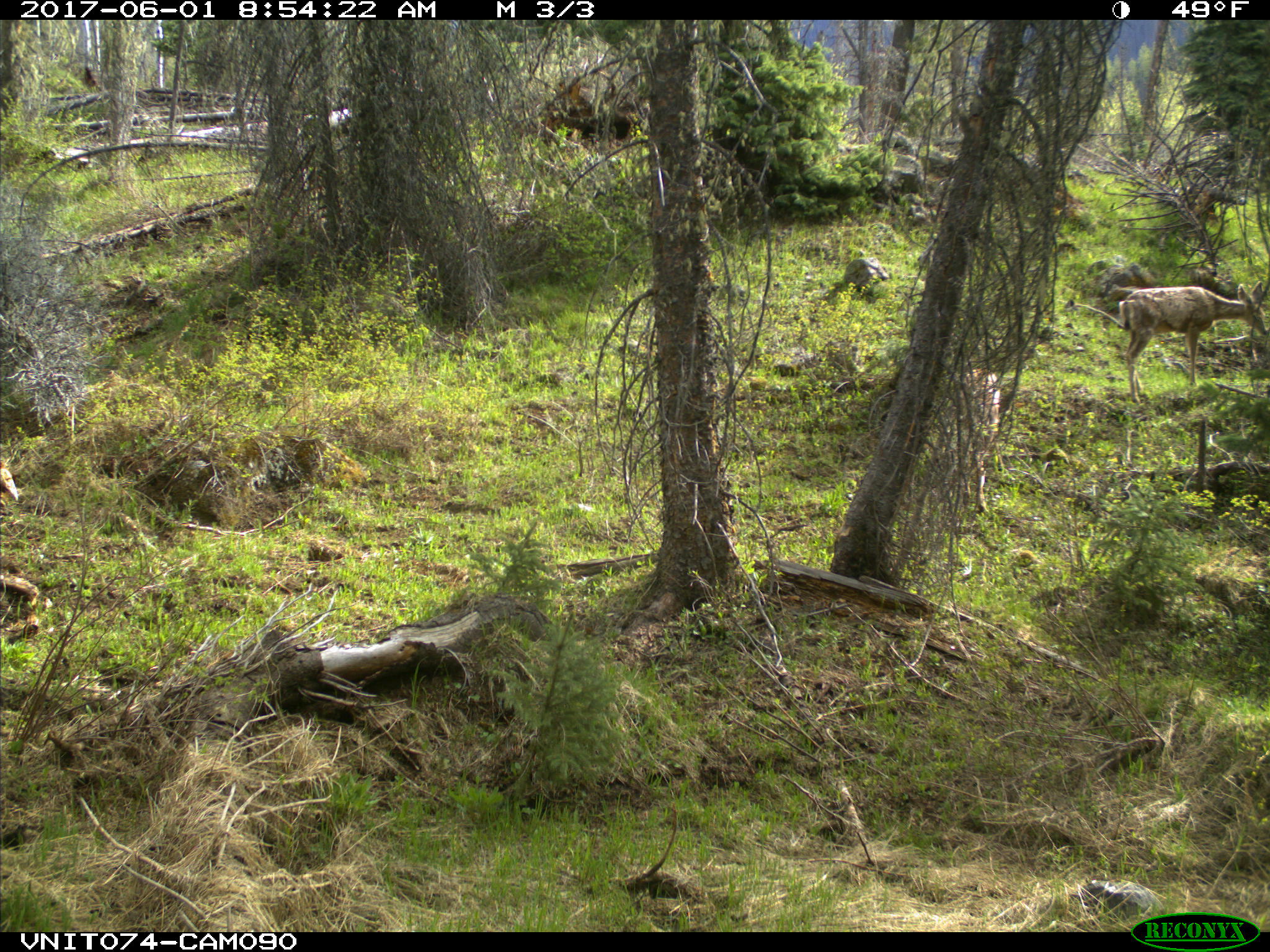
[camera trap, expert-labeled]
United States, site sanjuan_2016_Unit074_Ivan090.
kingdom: Animalia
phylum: Chordata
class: Mammalia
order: Artiodactyla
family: Cervidae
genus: Odocoileus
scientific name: Odocoileus hemionus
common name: mule deer